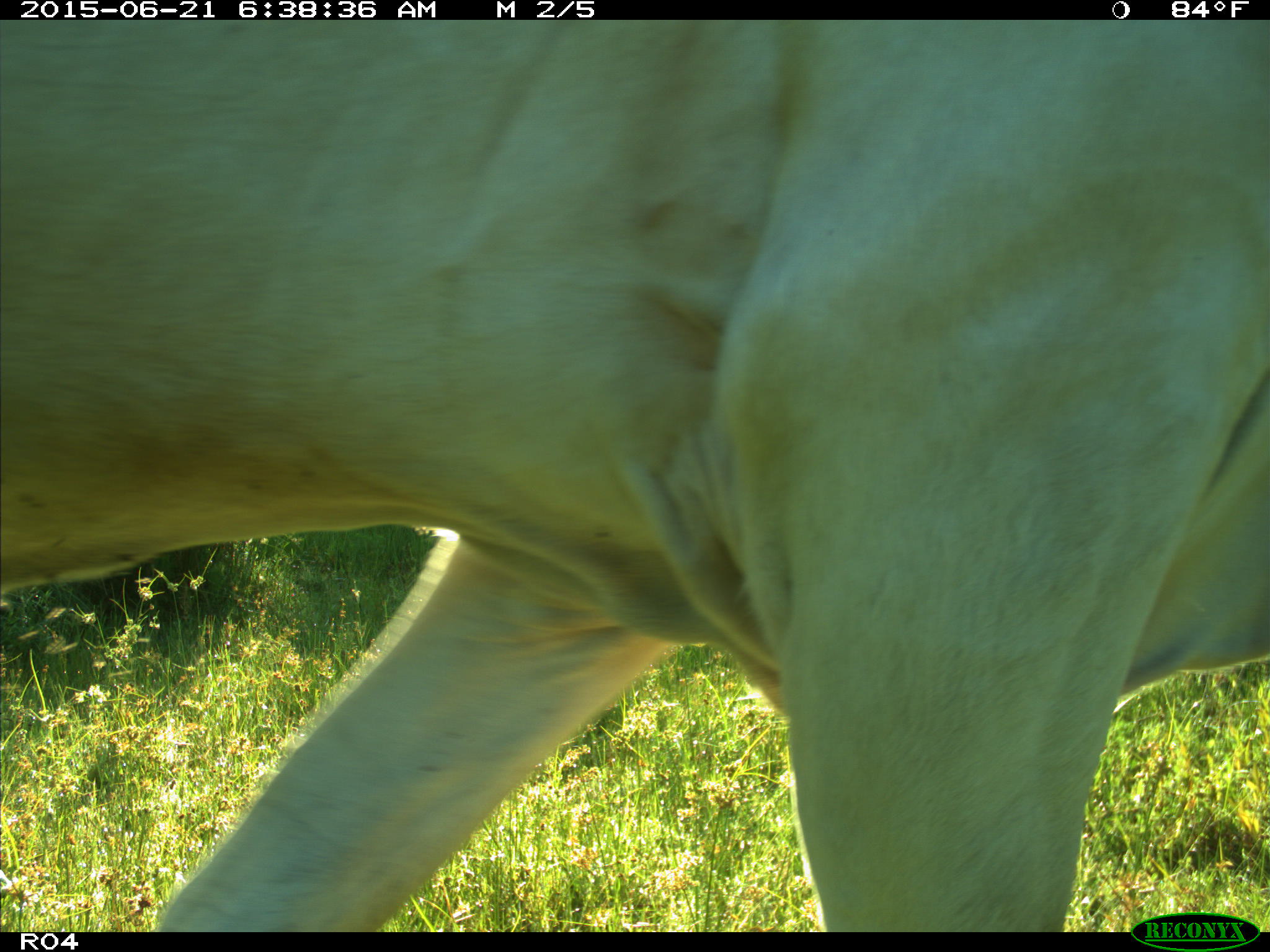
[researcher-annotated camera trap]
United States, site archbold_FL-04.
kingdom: Animalia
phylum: Chordata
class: Mammalia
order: Artiodactyla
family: Bovidae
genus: Bos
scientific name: Bos taurus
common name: domestic cow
Bos taurus (domestic cow).